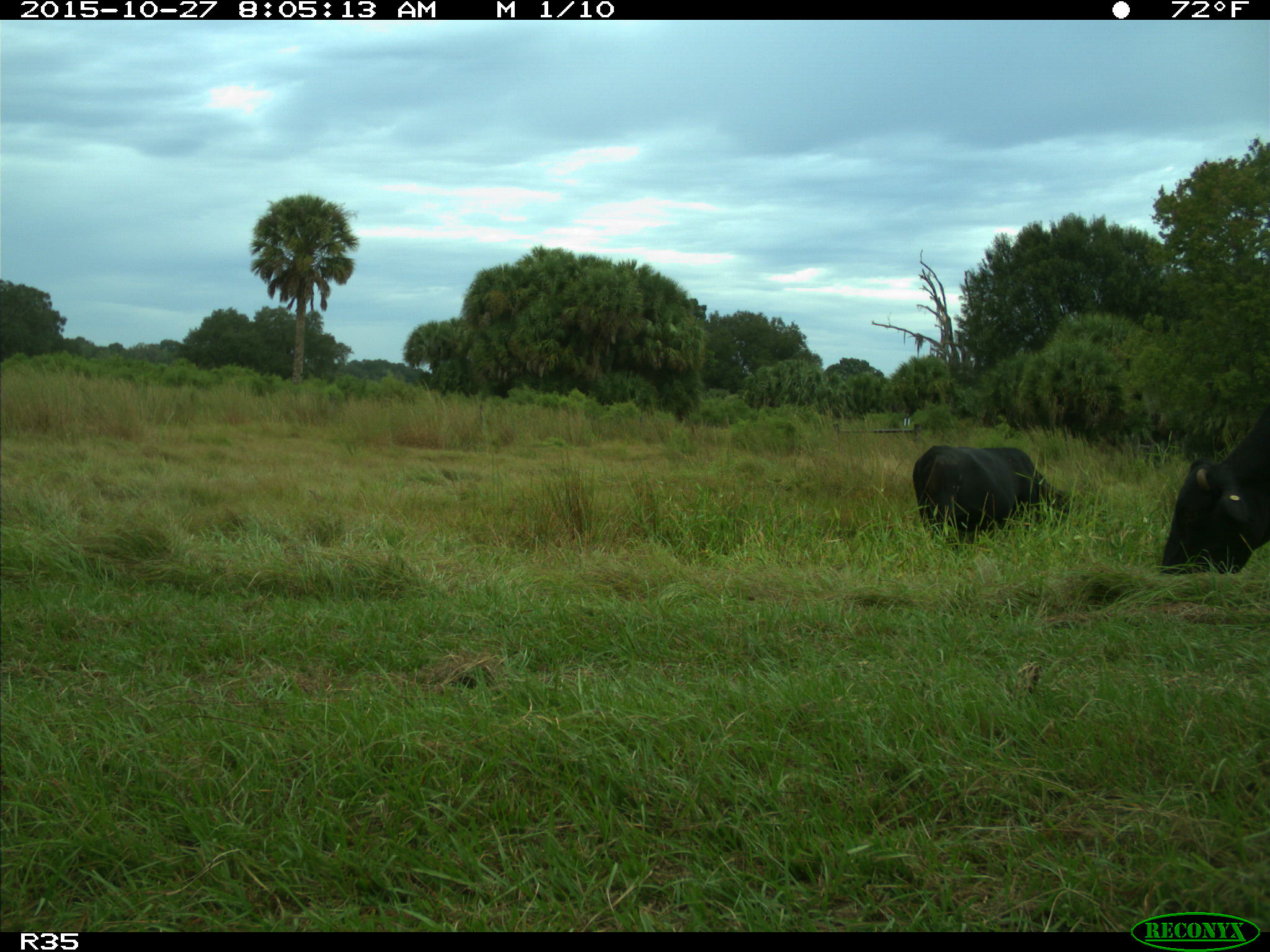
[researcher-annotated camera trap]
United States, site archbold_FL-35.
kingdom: Animalia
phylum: Chordata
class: Mammalia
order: Artiodactyla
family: Bovidae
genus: Bos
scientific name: Bos taurus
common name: domestic cow